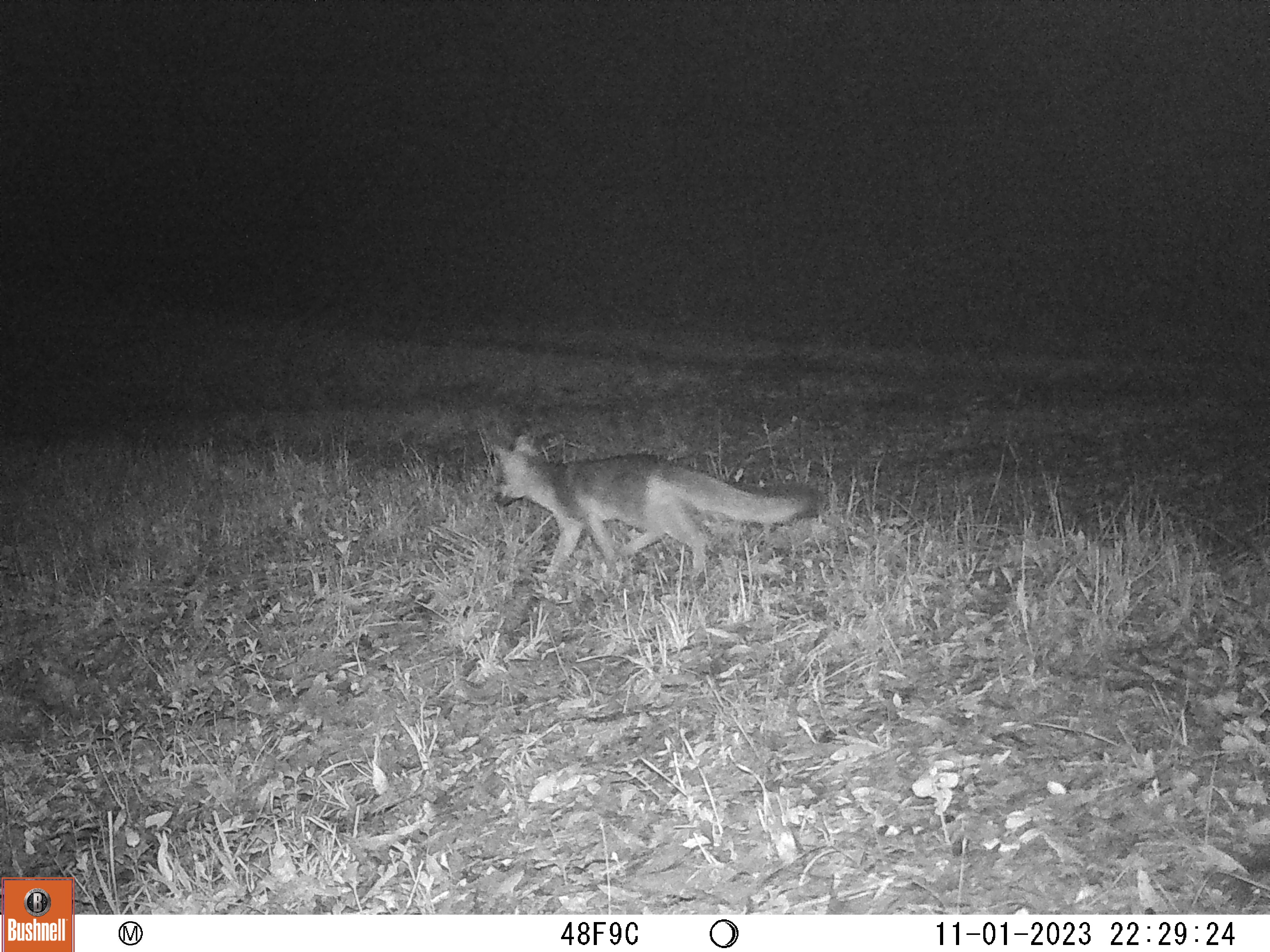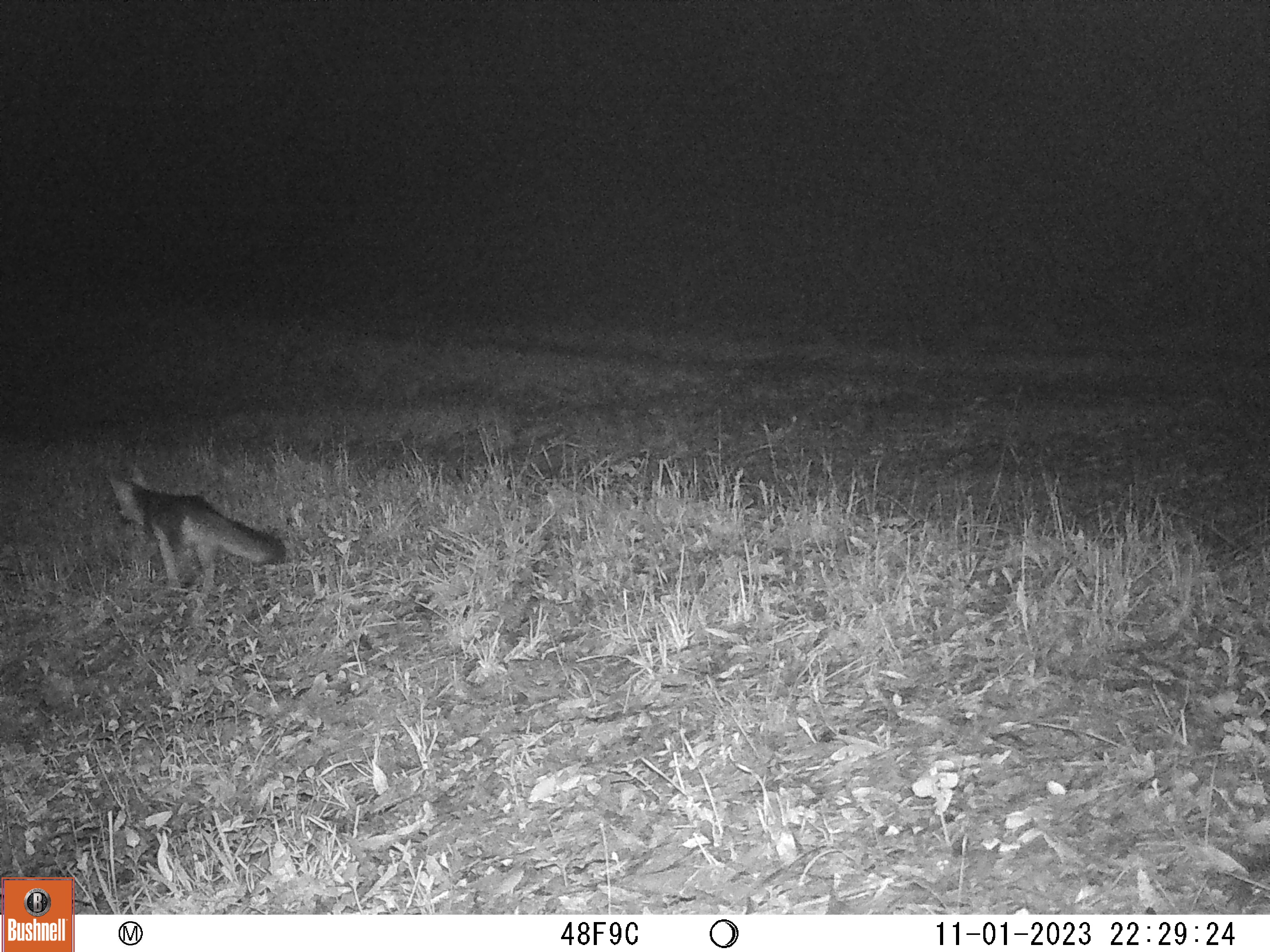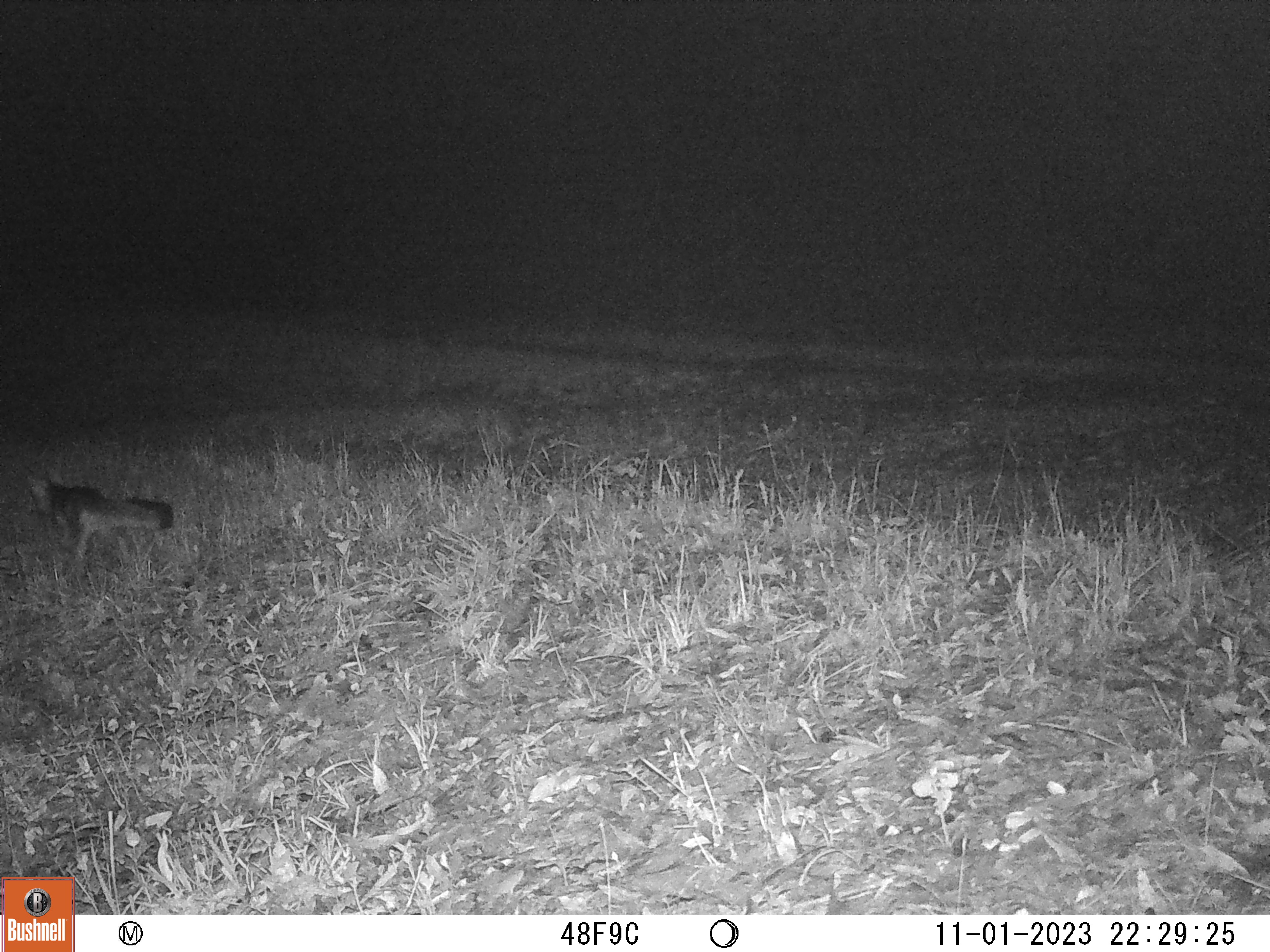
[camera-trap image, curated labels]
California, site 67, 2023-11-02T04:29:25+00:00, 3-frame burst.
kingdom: Animalia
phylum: Chordata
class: Mammalia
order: Carnivora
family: Canidae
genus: Urocyon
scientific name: Urocyon cinereoargenteus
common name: gray fox